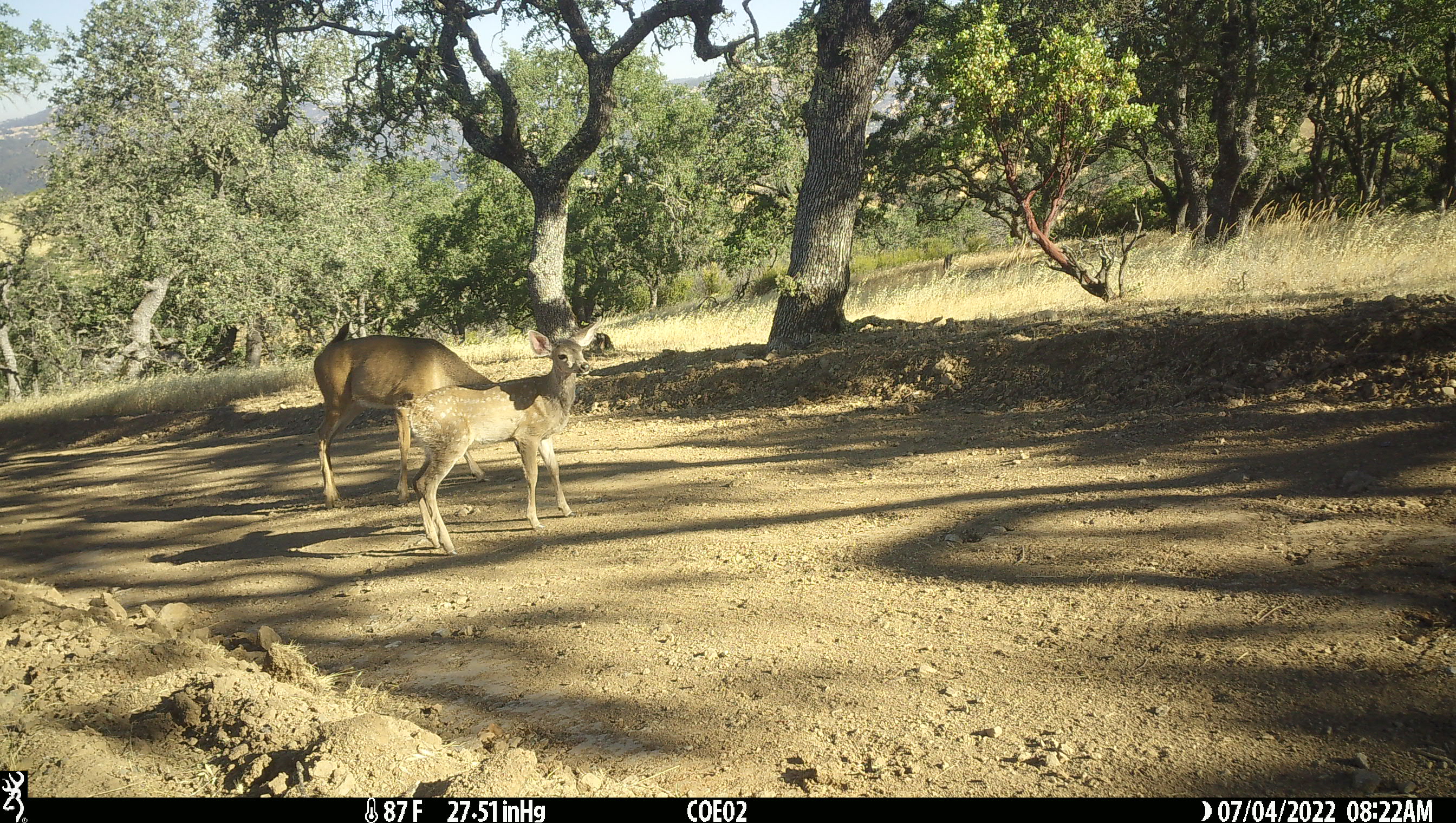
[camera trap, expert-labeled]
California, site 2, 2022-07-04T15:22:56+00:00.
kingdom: Animalia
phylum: Chordata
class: Mammalia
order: Artiodactyla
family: Cervidae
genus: Odocoileus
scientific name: Odocoileus hemionus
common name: mule deer